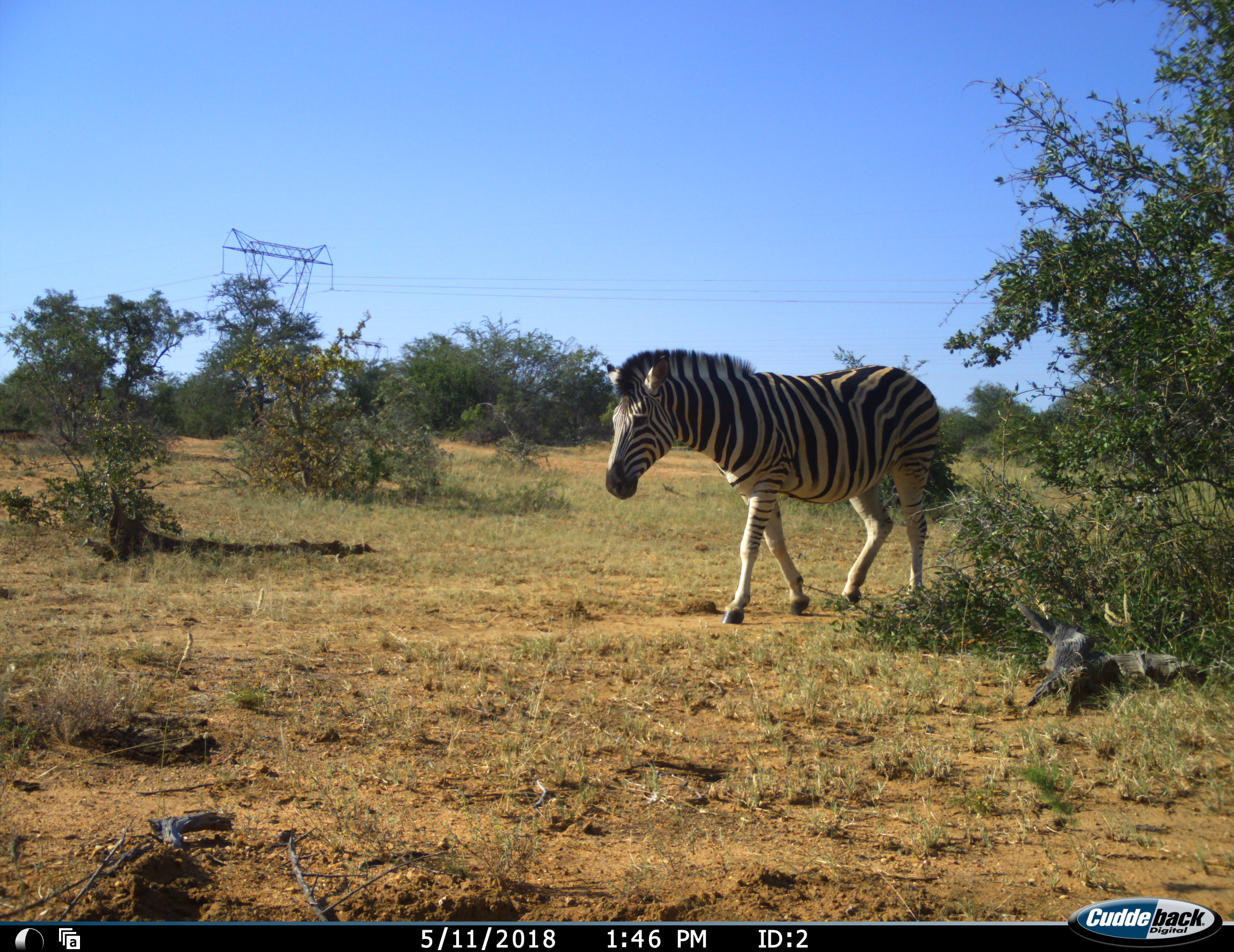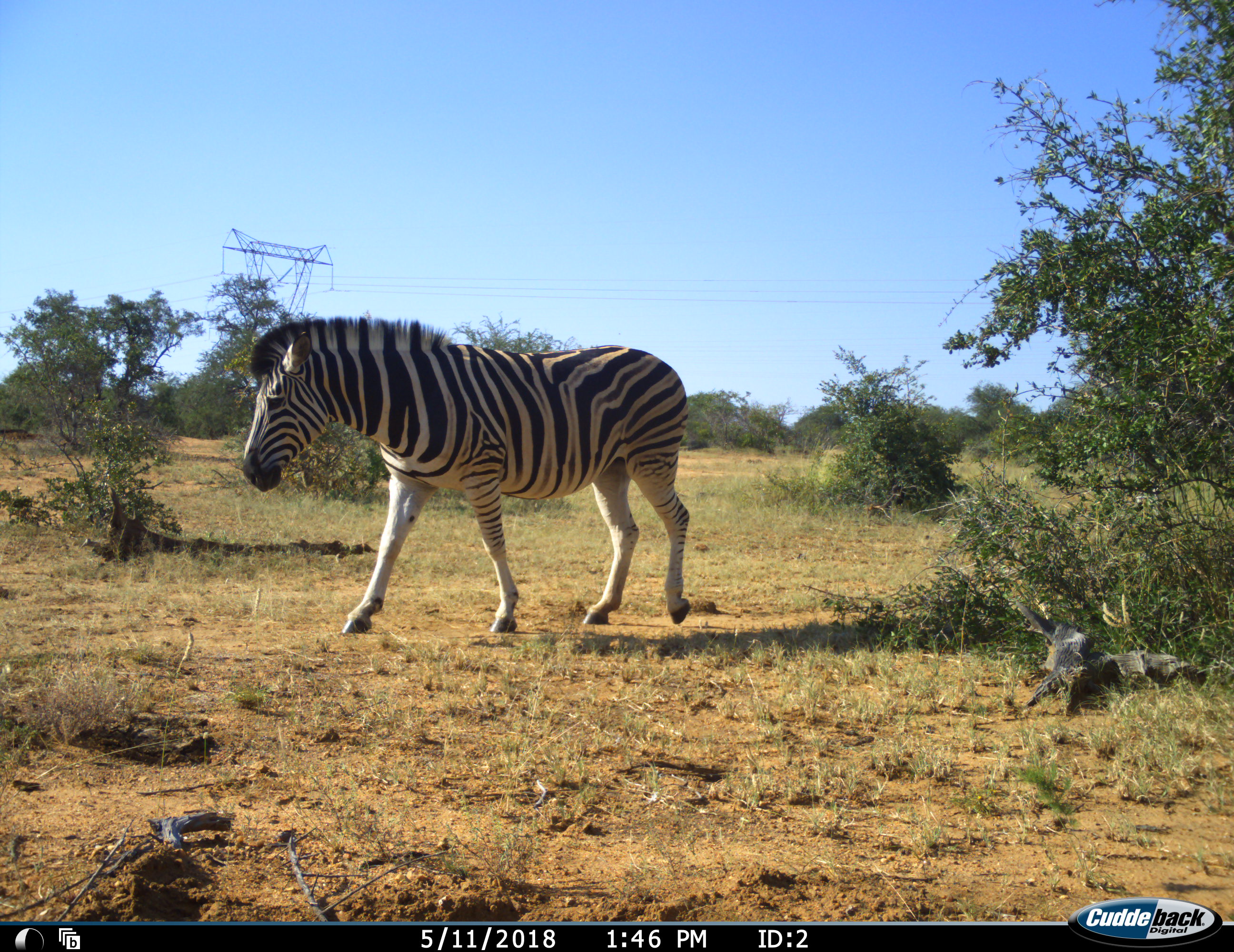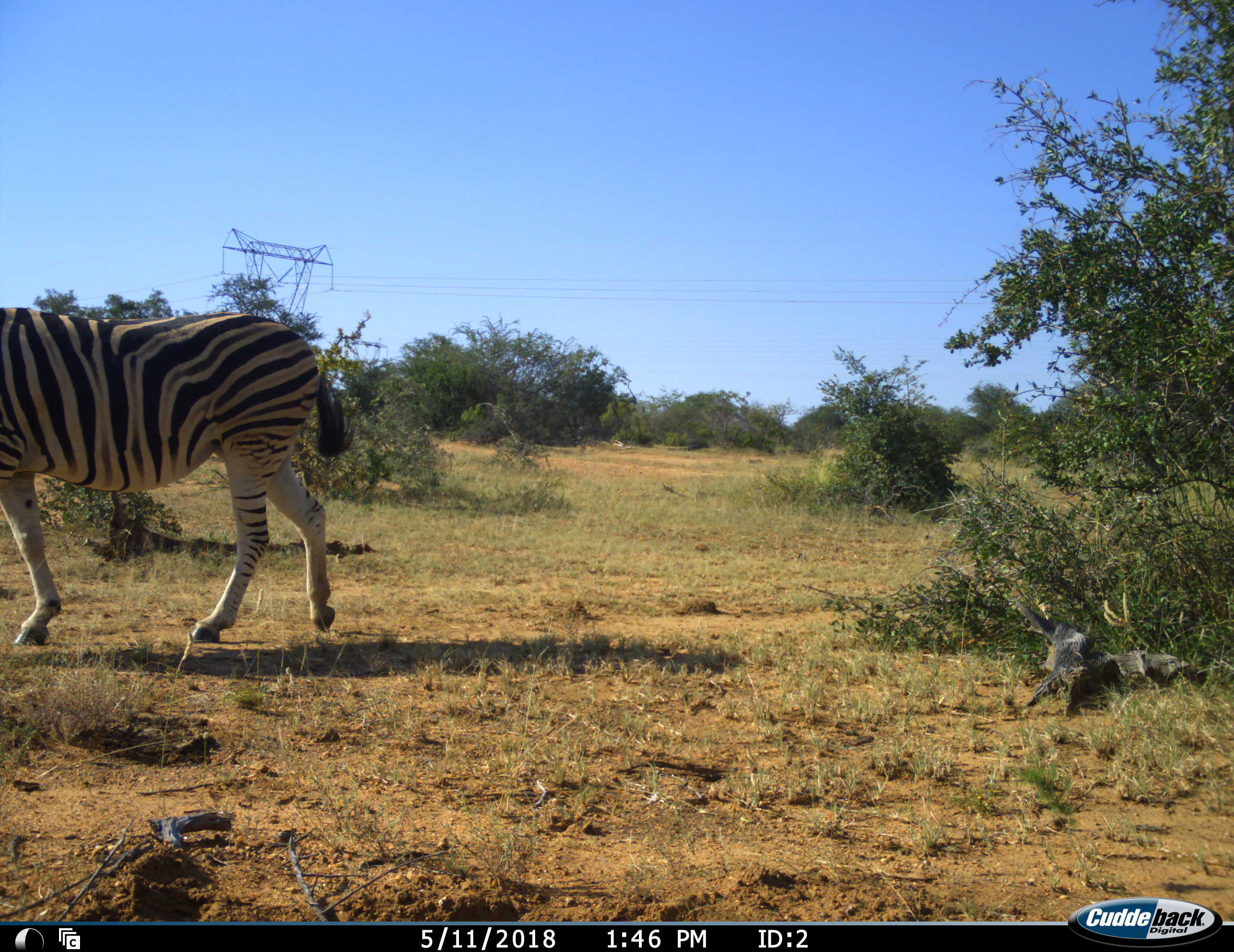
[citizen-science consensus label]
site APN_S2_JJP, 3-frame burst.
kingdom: Animalia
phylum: Chordata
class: Mammalia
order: Perissodactyla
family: Equidae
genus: Equus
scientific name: Equus quagga burchellii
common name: burchell's zebra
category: zebraburchells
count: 1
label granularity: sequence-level